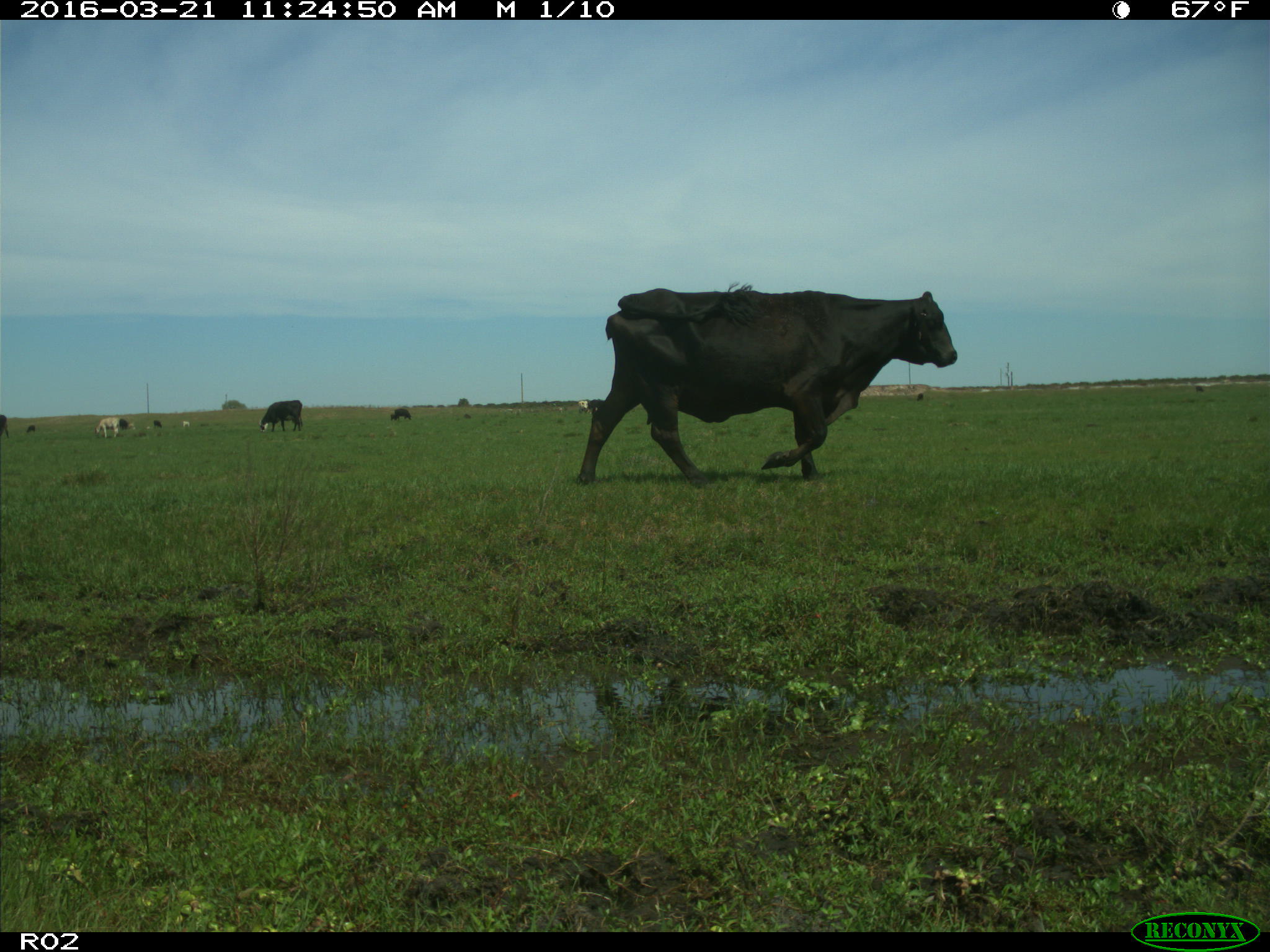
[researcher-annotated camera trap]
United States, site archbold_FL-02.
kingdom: Animalia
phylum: Chordata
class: Mammalia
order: Artiodactyla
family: Bovidae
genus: Bos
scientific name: Bos taurus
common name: domestic cow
Bos taurus (domestic cow).